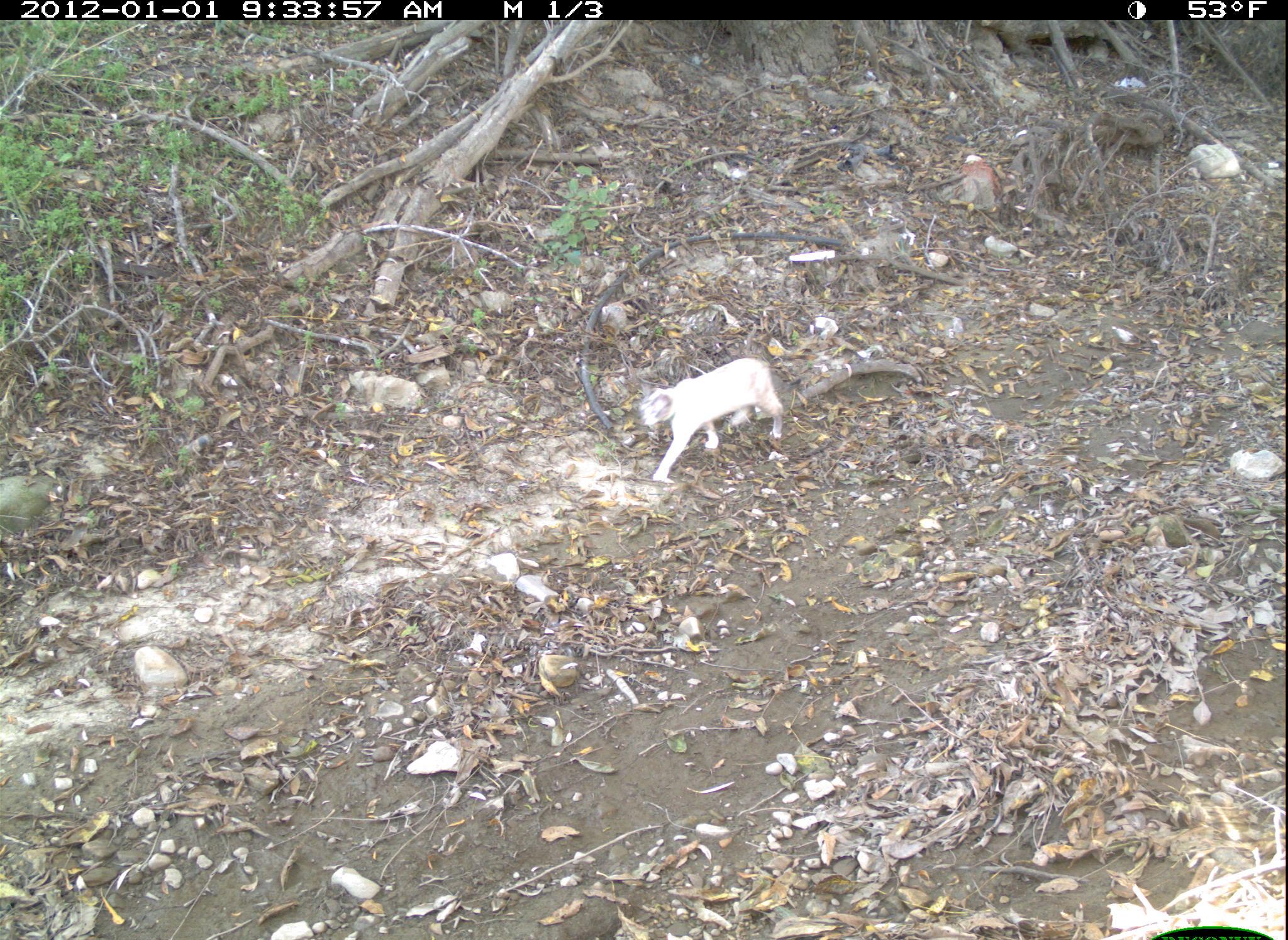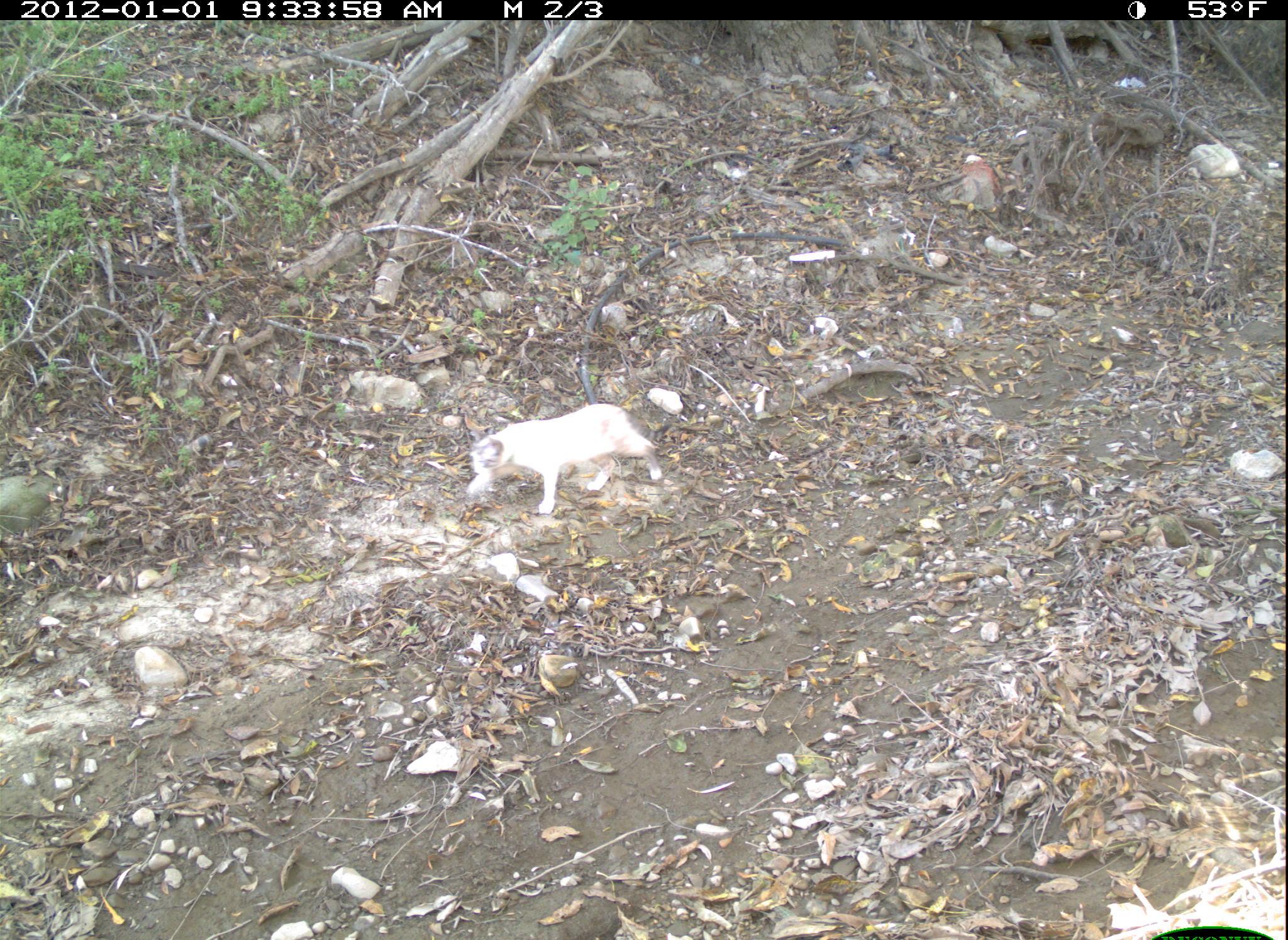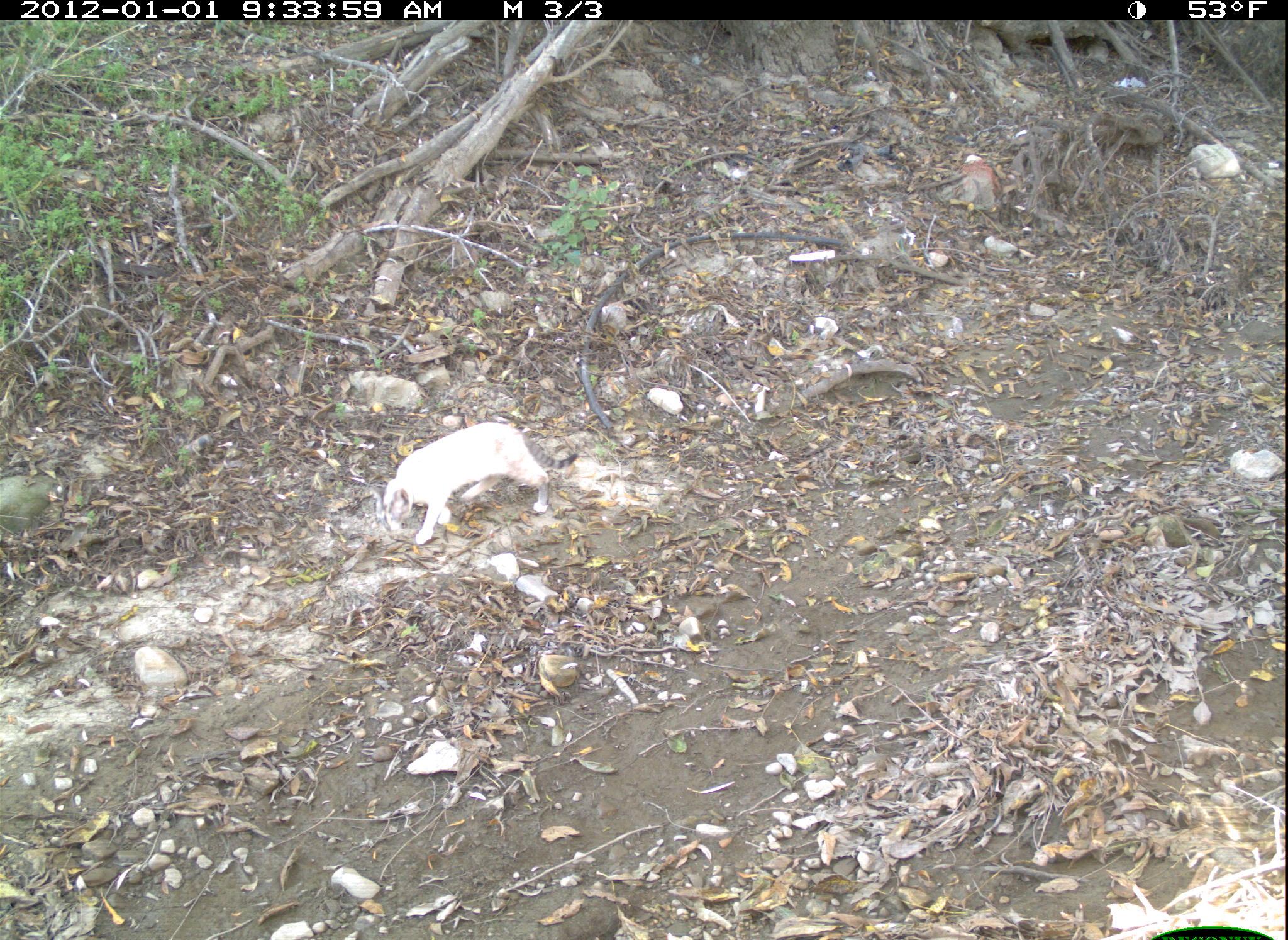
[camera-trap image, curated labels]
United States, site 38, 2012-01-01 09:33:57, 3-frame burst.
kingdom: Animalia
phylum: Chordata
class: Mammalia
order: Carnivora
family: Felidae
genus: Felis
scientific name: Felis catus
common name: cat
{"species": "cat (Felis catus)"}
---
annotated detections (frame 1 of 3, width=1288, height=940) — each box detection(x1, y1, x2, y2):
cat: detection(623, 345, 803, 490)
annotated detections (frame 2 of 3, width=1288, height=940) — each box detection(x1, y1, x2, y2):
cat: detection(438, 372, 689, 541)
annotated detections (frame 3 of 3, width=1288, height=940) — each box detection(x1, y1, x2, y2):
cat: detection(361, 394, 552, 563)